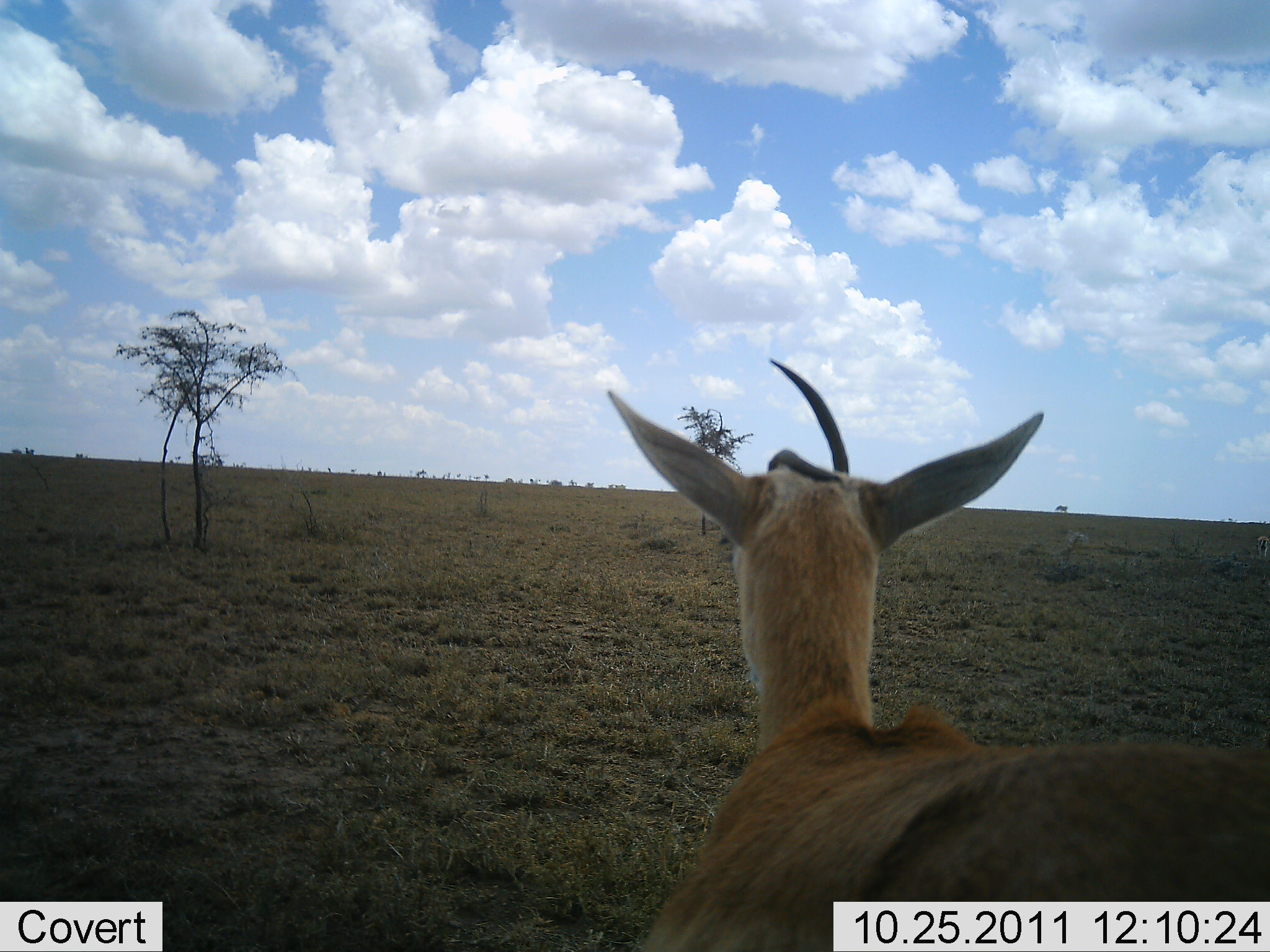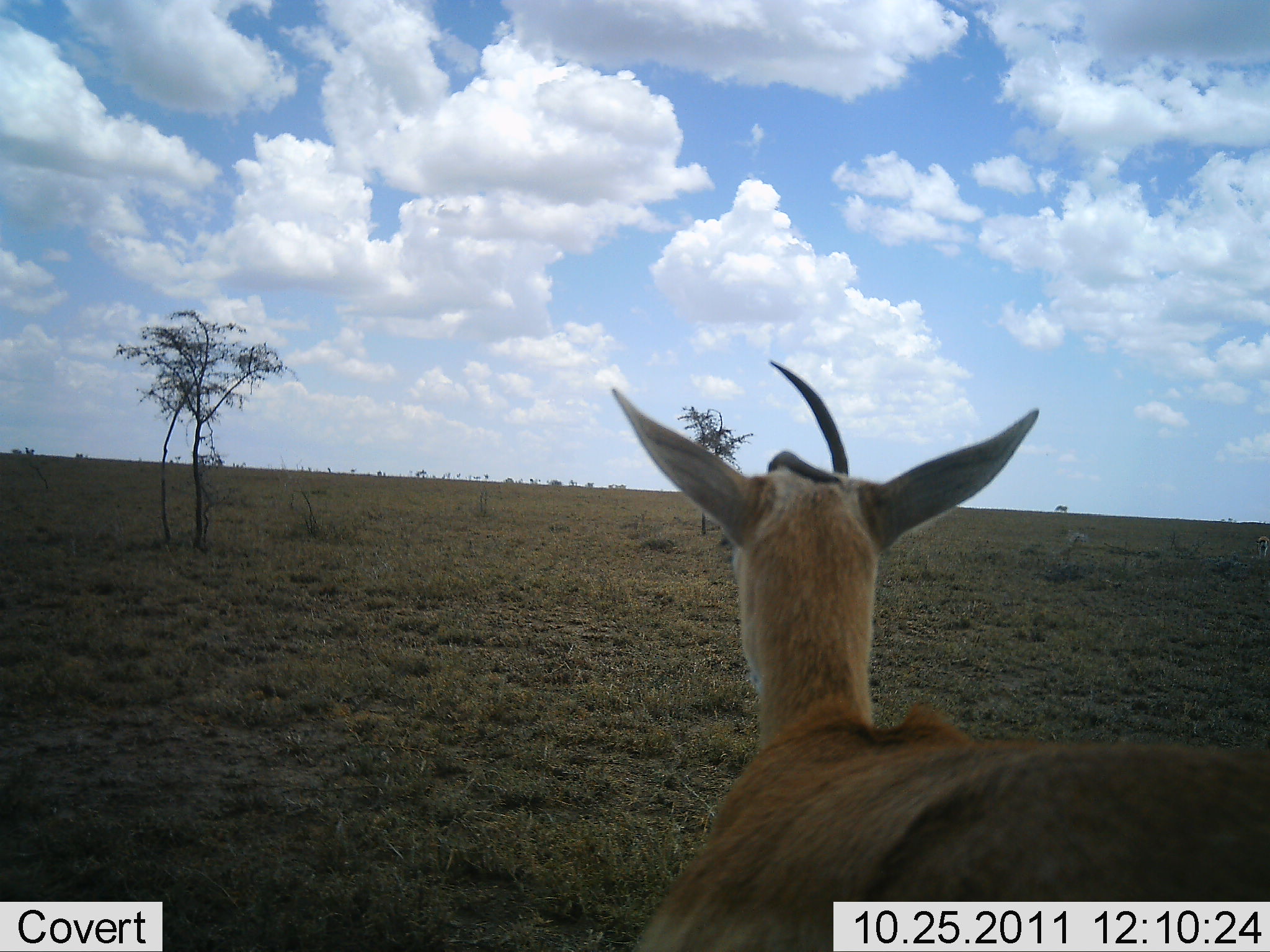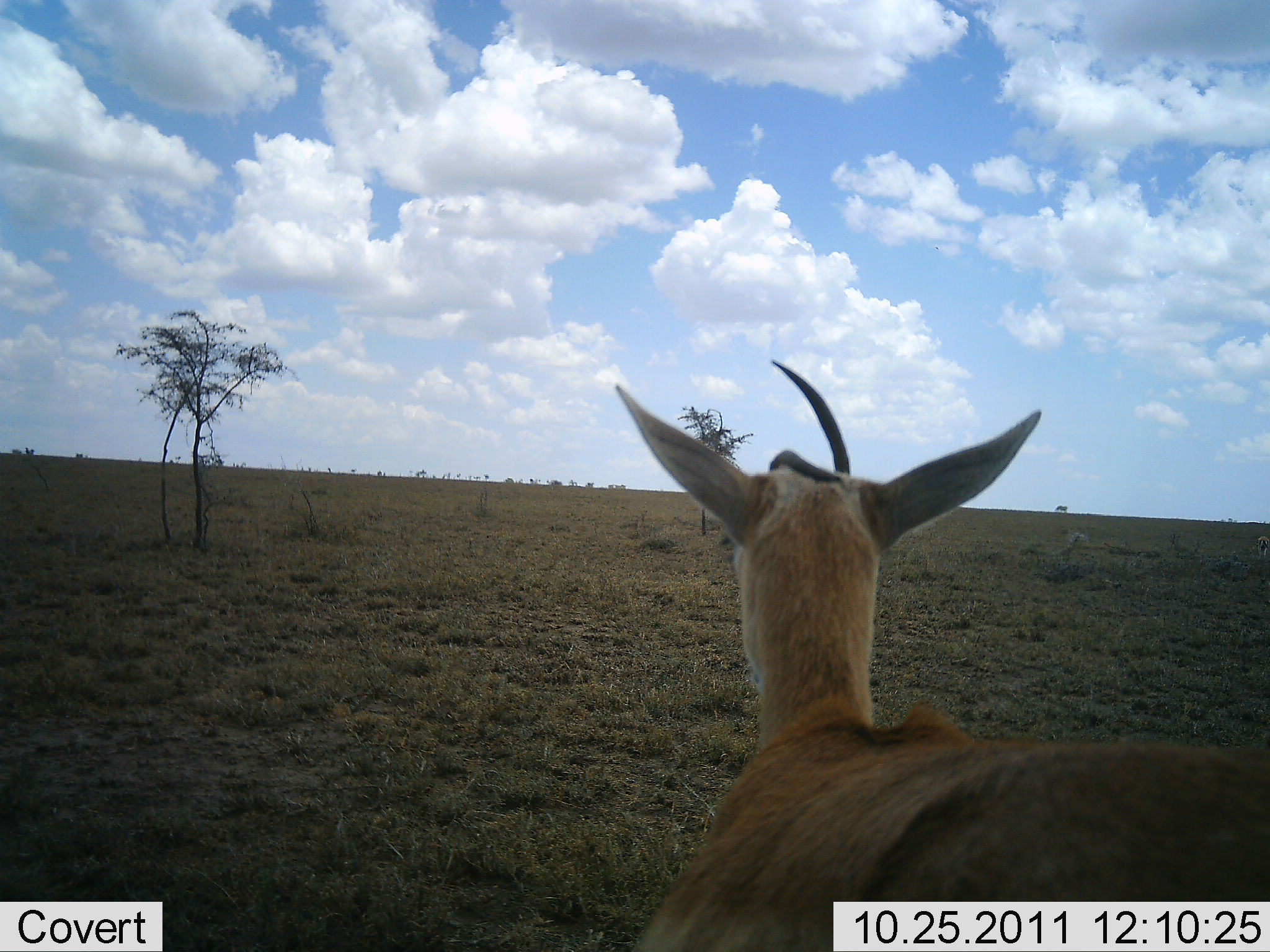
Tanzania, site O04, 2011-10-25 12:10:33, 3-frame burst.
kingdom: Animalia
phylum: Chordata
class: Mammalia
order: Artiodactyla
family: Bovidae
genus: Nanger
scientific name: Nanger granti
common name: grant's gazelle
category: gazellegrants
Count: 1.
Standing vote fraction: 80%.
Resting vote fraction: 10%.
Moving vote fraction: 10%.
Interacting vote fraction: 0%.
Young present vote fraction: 0%.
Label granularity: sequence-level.